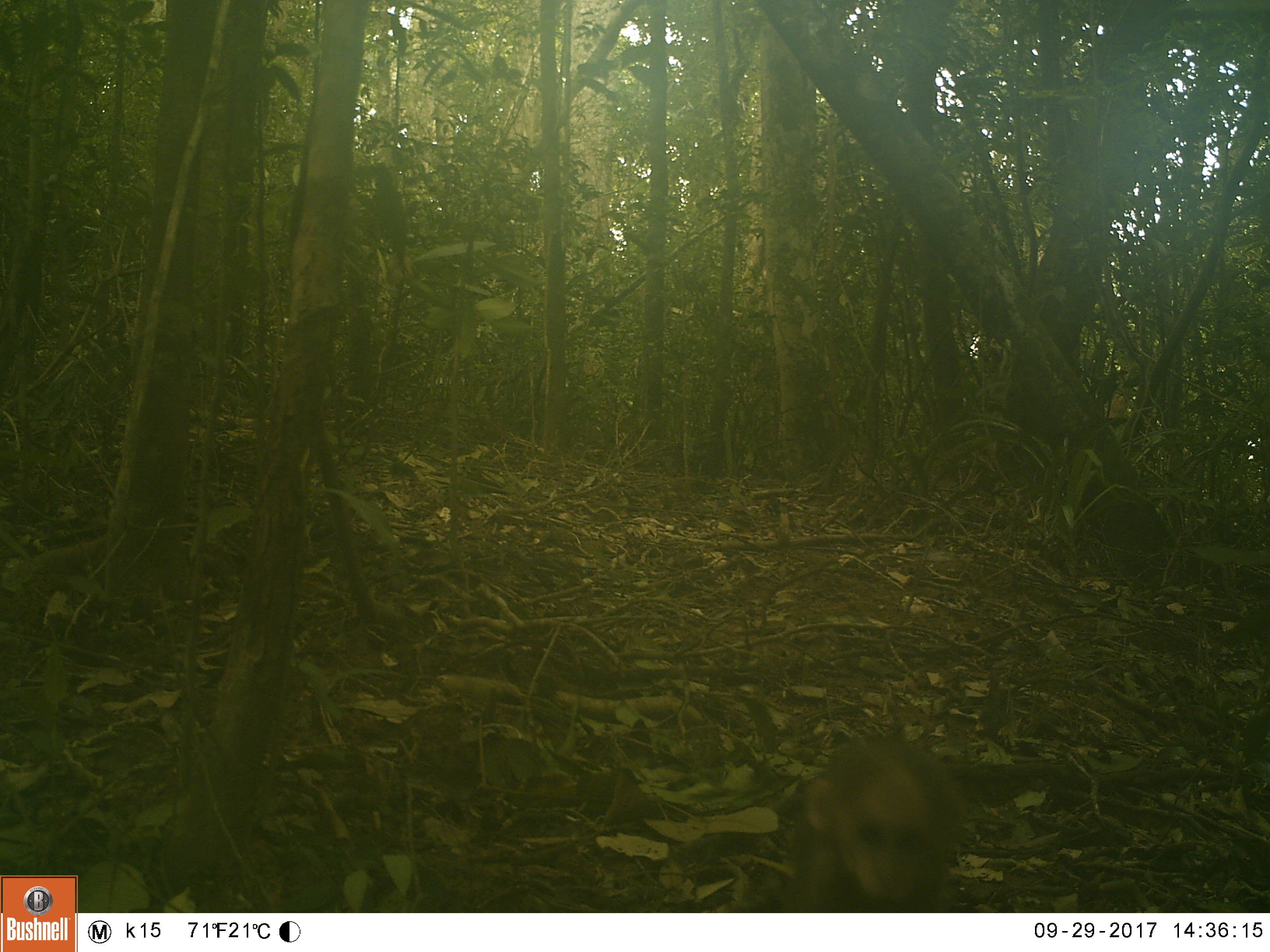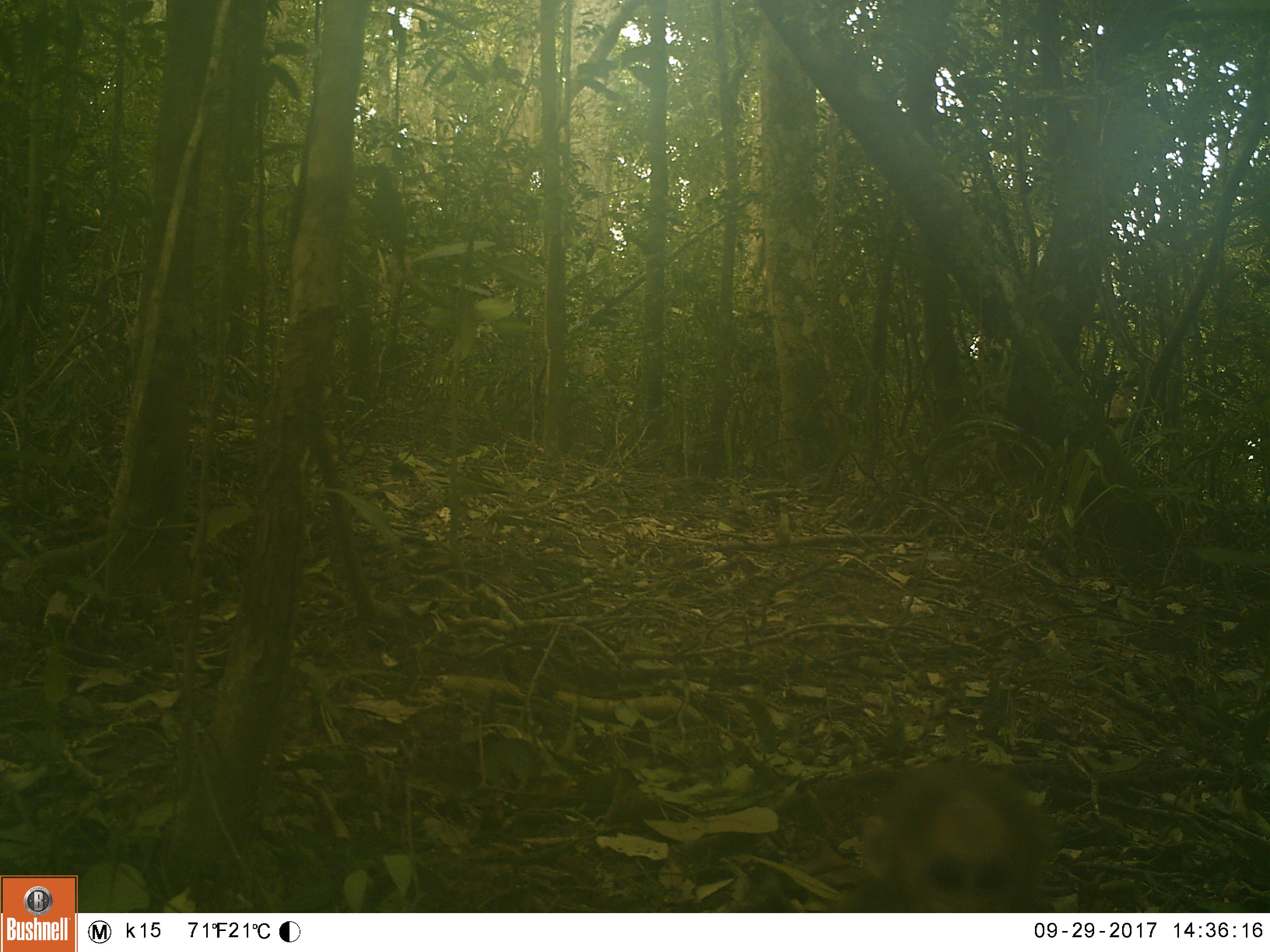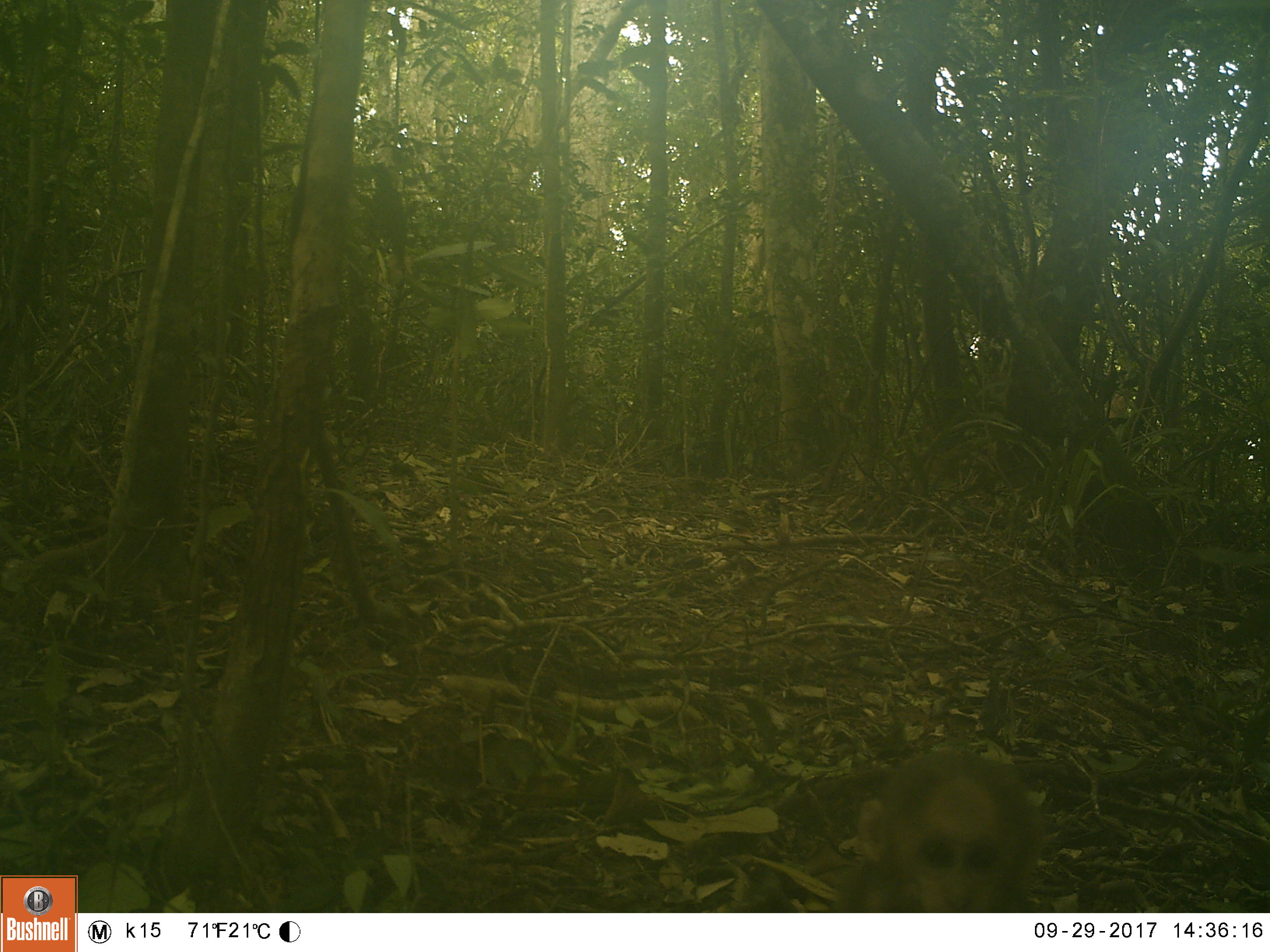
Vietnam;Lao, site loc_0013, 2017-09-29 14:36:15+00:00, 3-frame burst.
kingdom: Animalia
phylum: Chordata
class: Mammalia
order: Primates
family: Cercopithecidae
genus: Macaca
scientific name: Macaca arctoides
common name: stump-tailed macaque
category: stump tailed macaque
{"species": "stump tailed macaque (stump-tailed macaque) (Macaca arctoides)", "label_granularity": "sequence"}